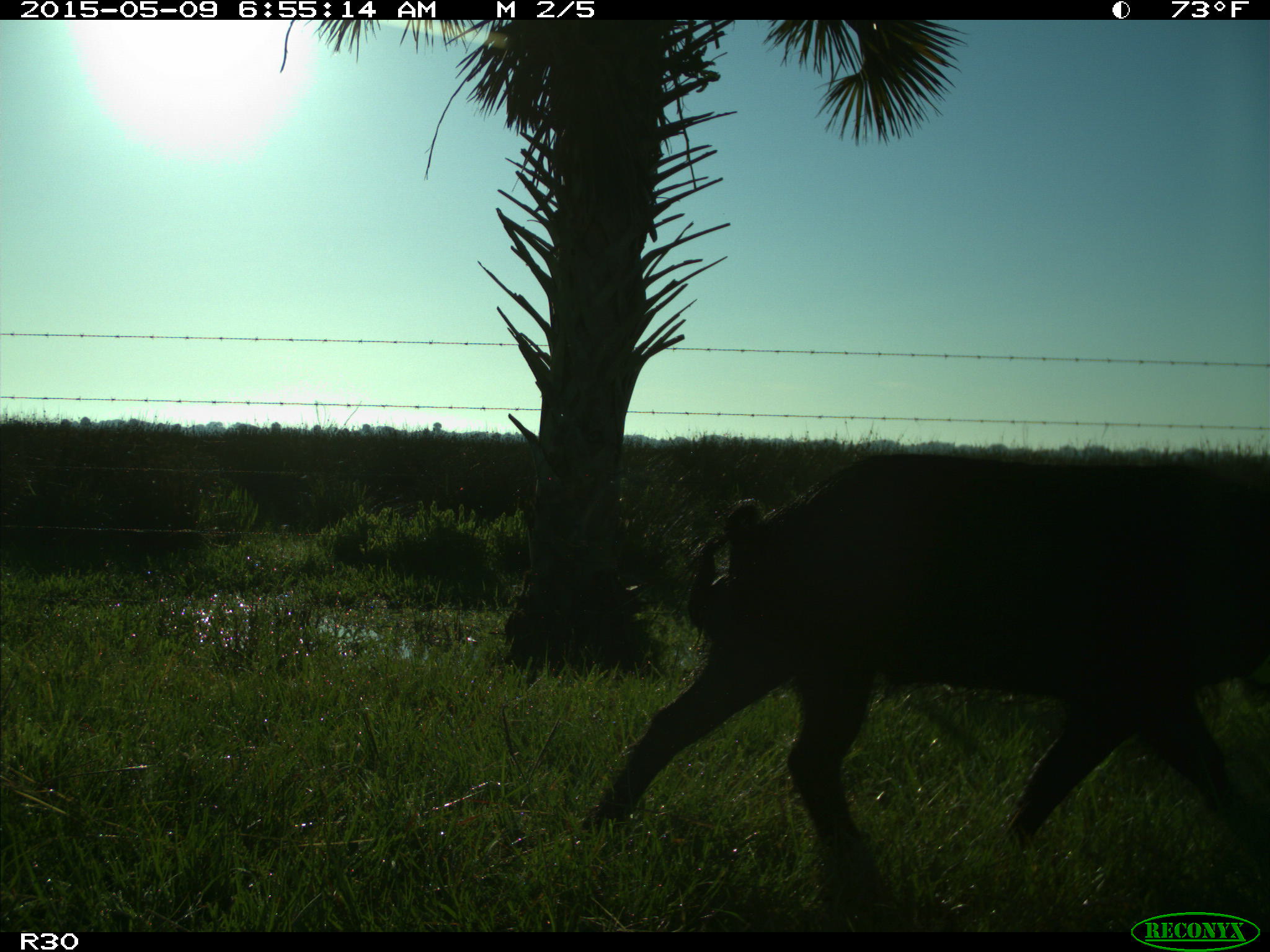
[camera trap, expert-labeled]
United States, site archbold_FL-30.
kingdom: Animalia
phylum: Chordata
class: Mammalia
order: Artiodactyla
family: Suidae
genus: Sus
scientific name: Sus scrofa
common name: wild boar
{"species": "Sus scrofa (wild boar)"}